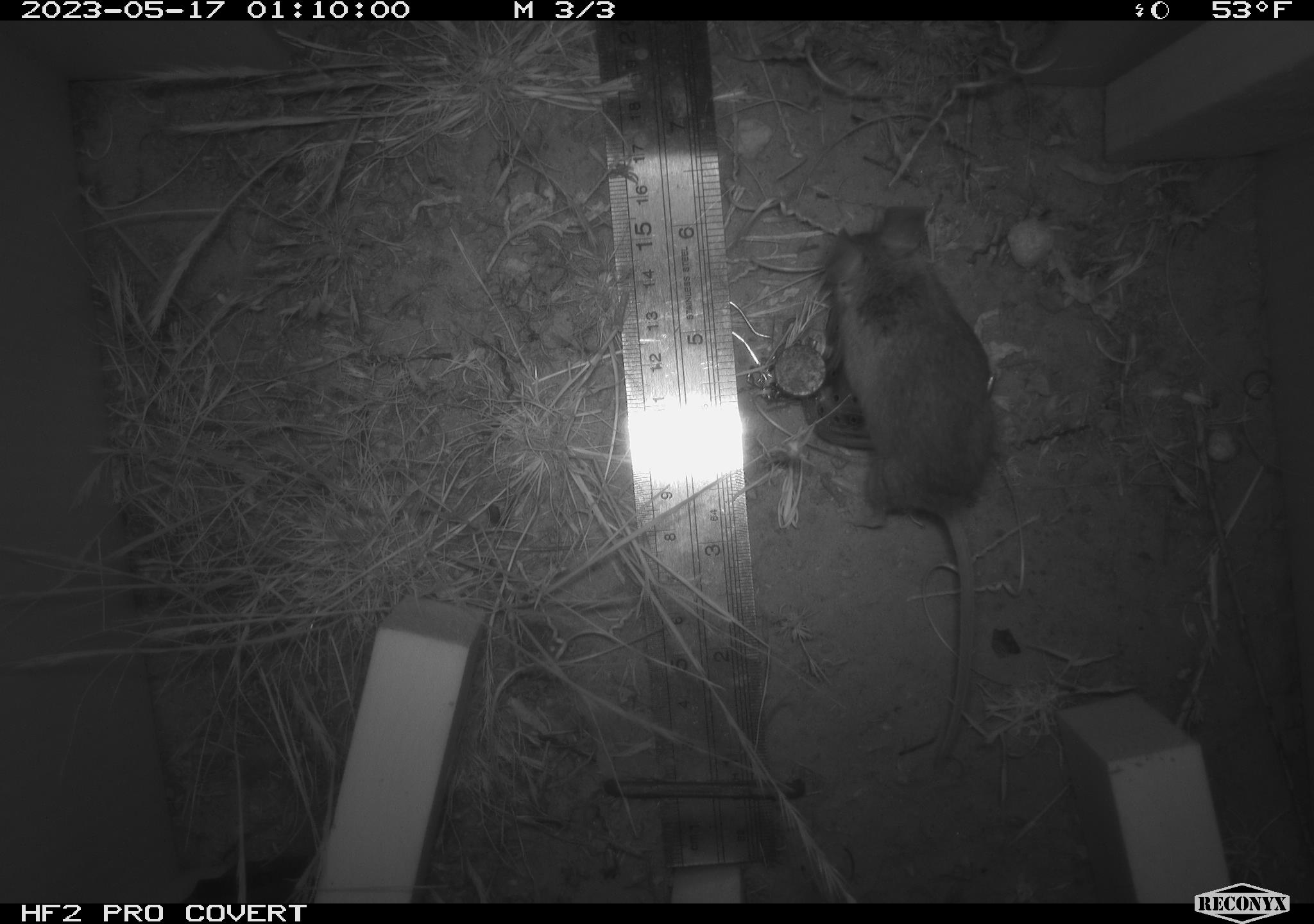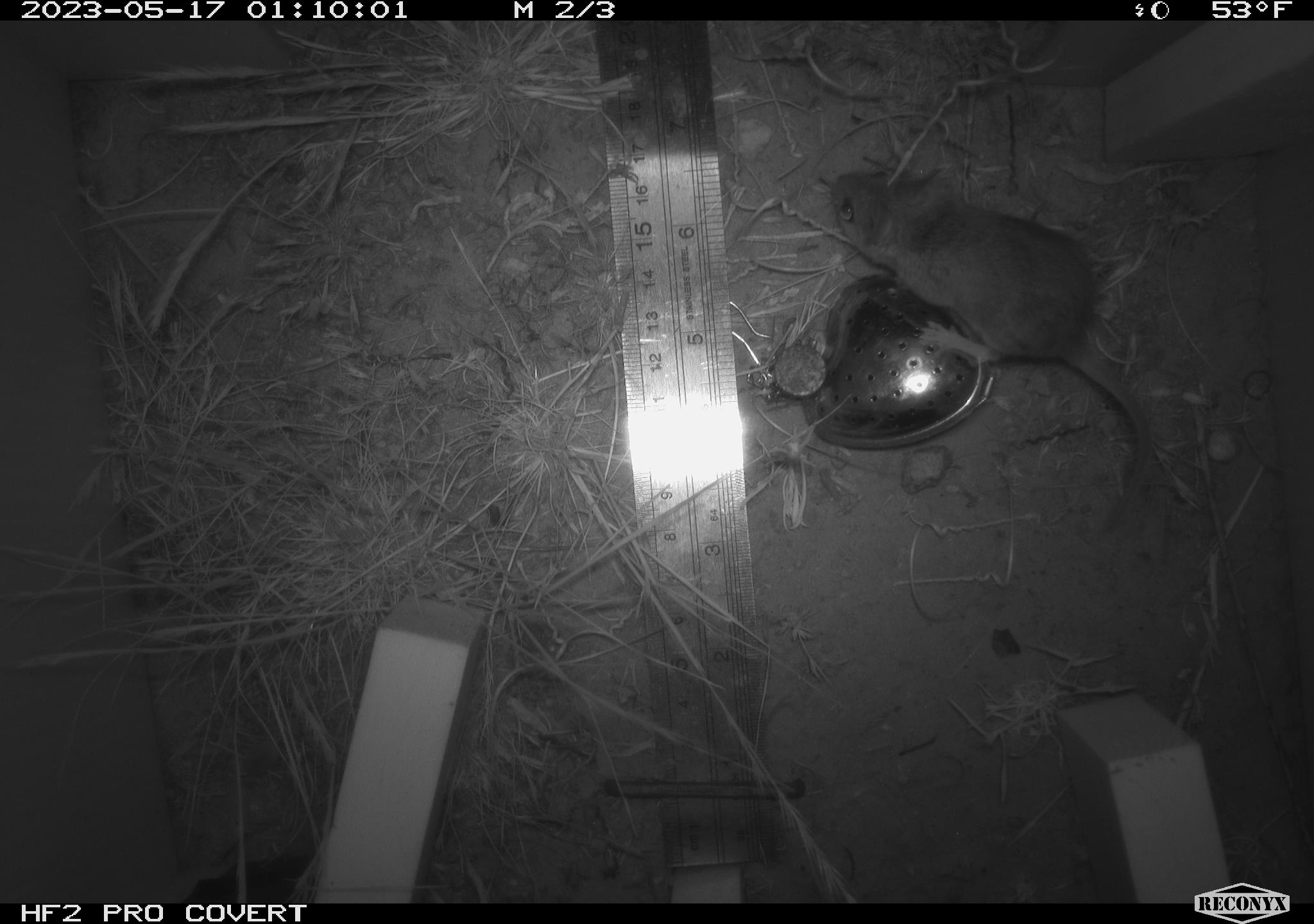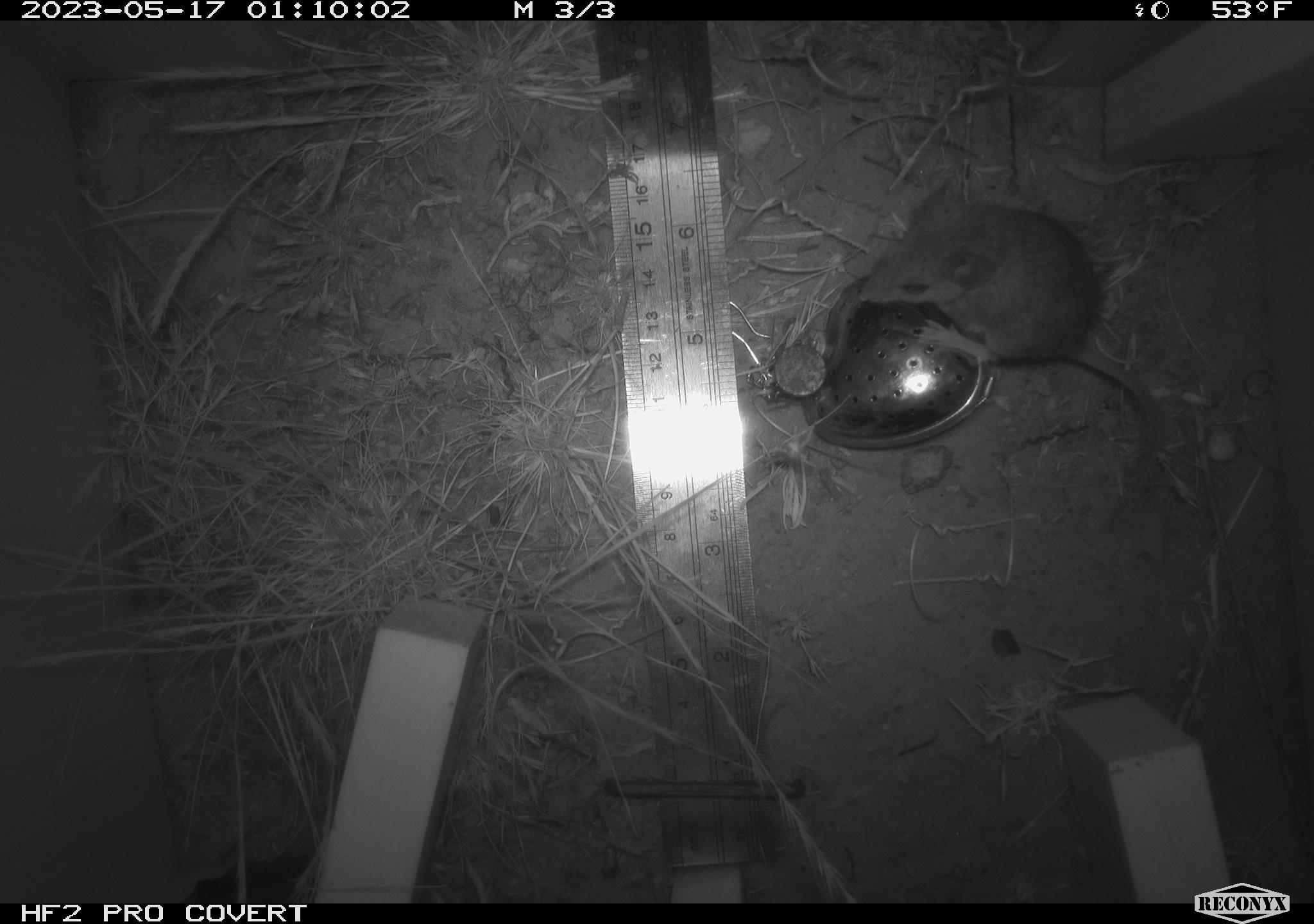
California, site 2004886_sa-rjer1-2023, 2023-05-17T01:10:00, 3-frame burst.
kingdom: Animalia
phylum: Chordata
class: Mammalia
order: Rodentia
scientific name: Rodentia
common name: mouse species